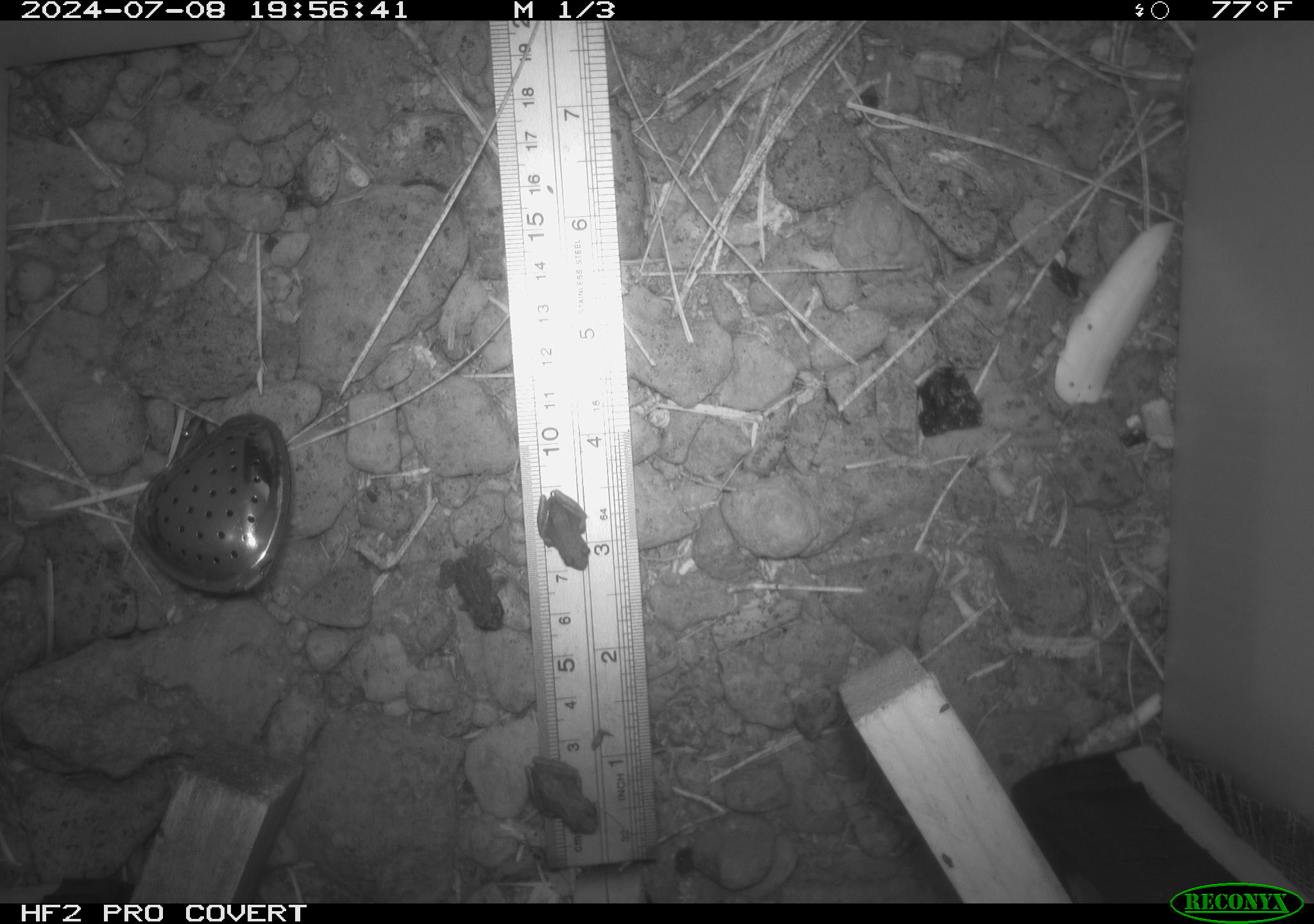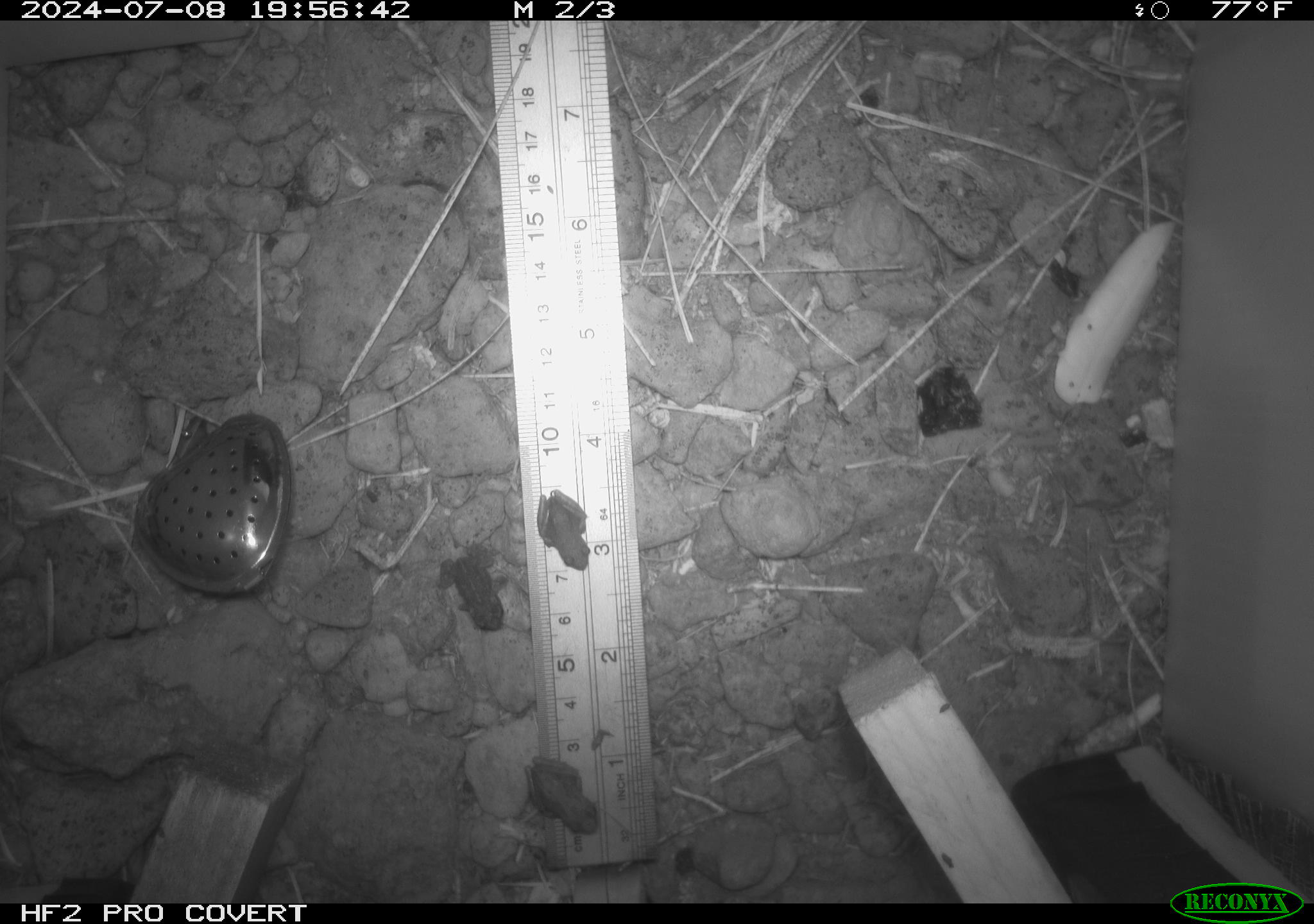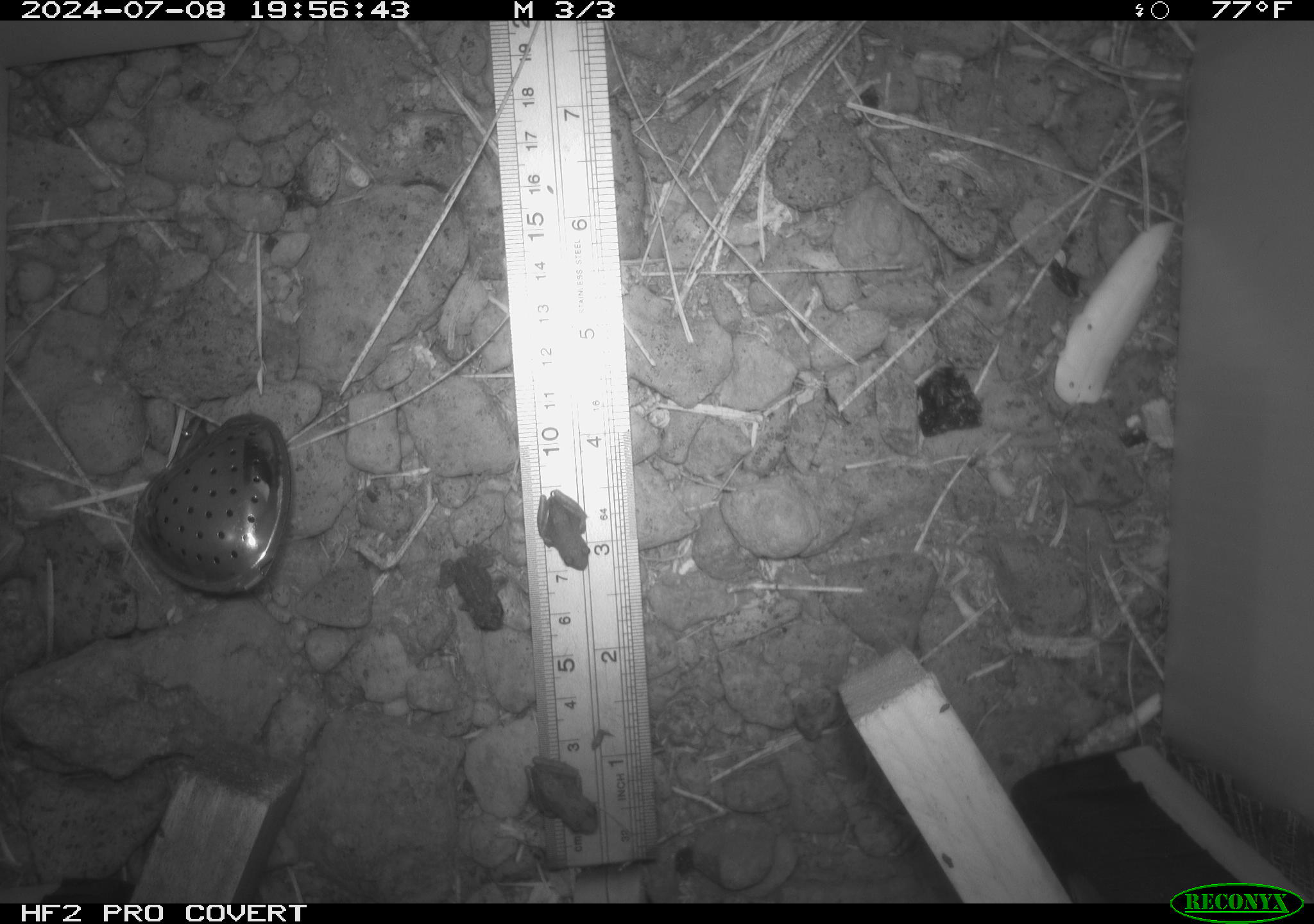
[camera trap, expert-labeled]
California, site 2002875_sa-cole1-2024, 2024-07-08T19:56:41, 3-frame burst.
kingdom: Animalia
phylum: Chordata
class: Amphibia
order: Anura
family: Bufonidae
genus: Anaxyrus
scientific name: Anaxyrus boreas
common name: western toad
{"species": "western toad (Anaxyrus boreas)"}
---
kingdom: Animalia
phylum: Chordata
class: Amphibia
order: Anura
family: Hylidae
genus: Pseudacris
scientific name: Pseudacris regilla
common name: sierran treefrog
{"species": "sierran treefrog (Pseudacris regilla)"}